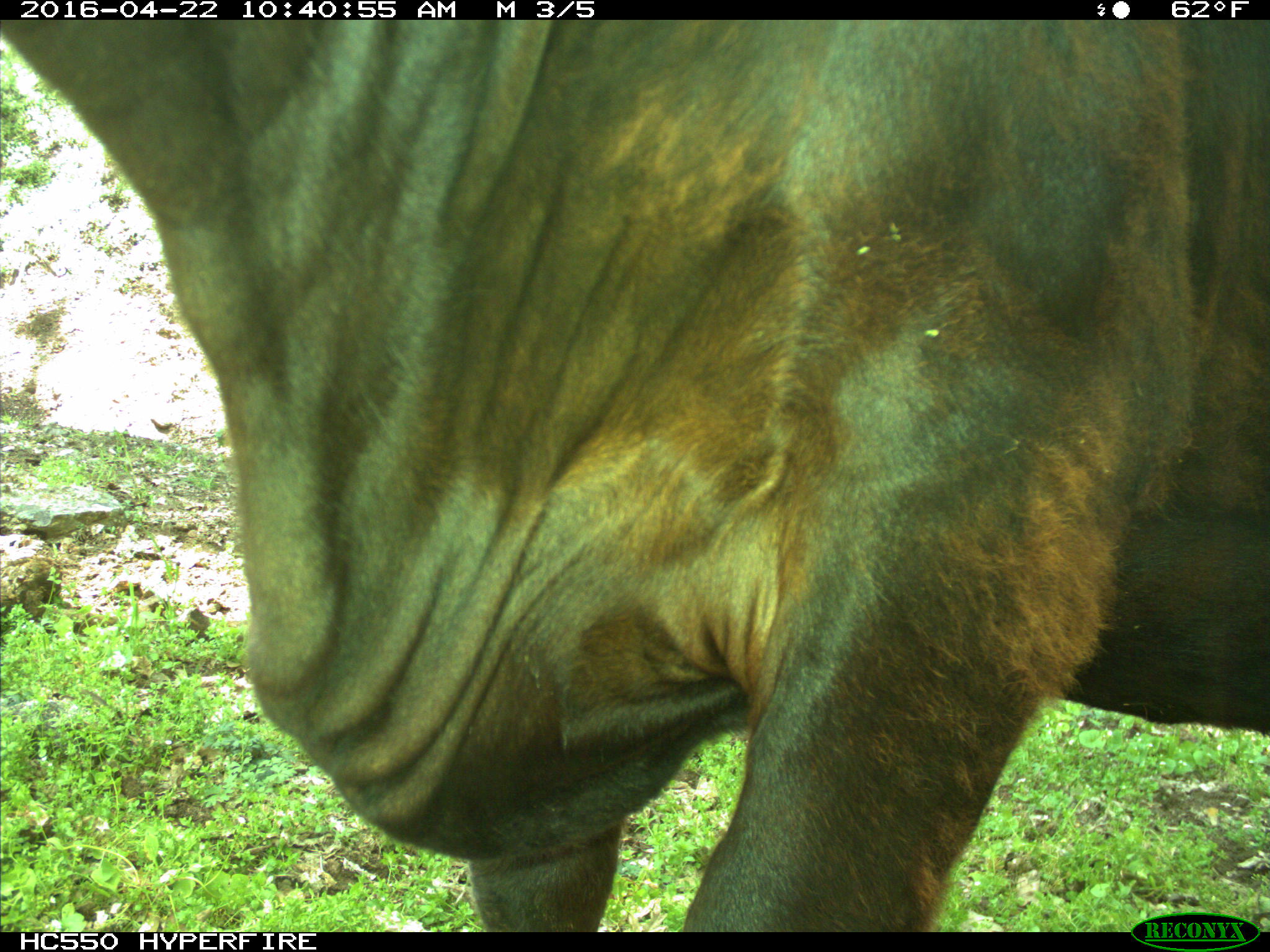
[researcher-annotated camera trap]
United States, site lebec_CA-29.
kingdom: Animalia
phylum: Chordata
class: Mammalia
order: Artiodactyla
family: Bovidae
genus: Bos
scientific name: Bos taurus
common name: domestic cow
Bos taurus (domestic cow).